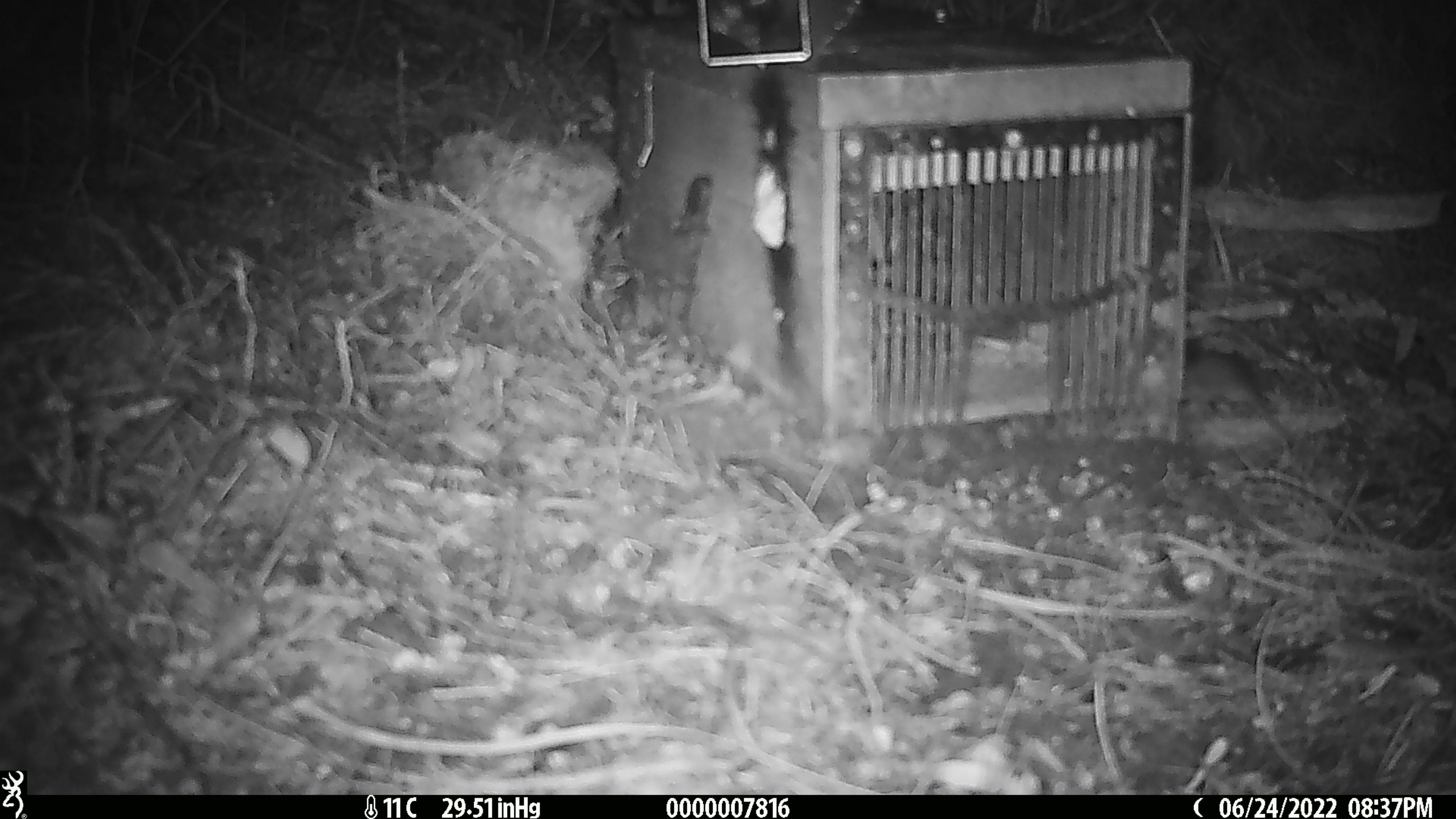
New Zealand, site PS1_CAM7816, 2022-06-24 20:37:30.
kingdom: Animalia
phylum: Chordata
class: Mammalia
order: Rodentia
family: Muridae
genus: Mus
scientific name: Mus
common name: mouse